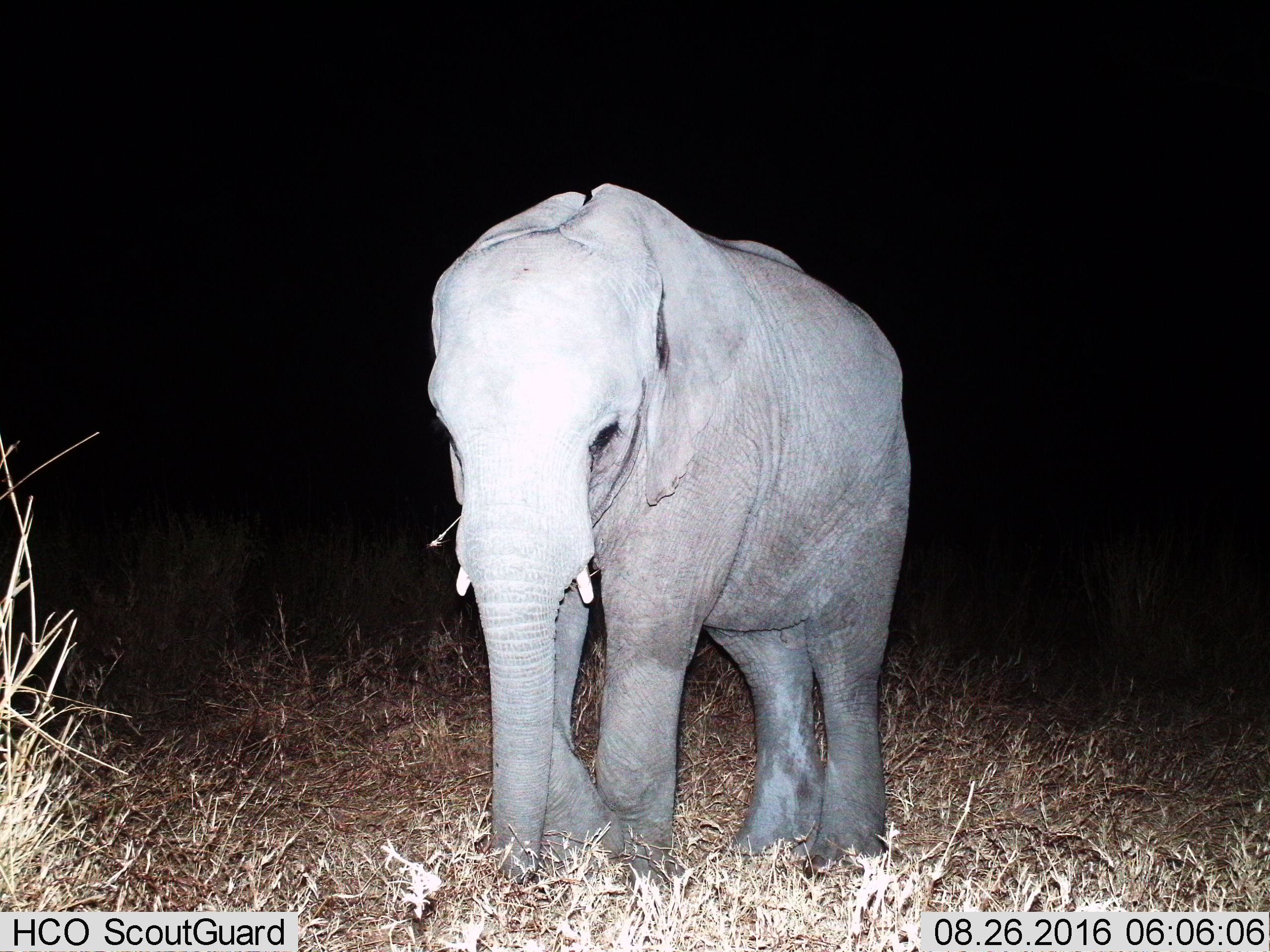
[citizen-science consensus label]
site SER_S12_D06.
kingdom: Animalia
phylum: Chordata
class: Mammalia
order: Proboscidea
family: Elephantidae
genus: Loxodonta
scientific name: Loxodonta africana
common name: african bush elephant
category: elephant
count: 1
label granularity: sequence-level